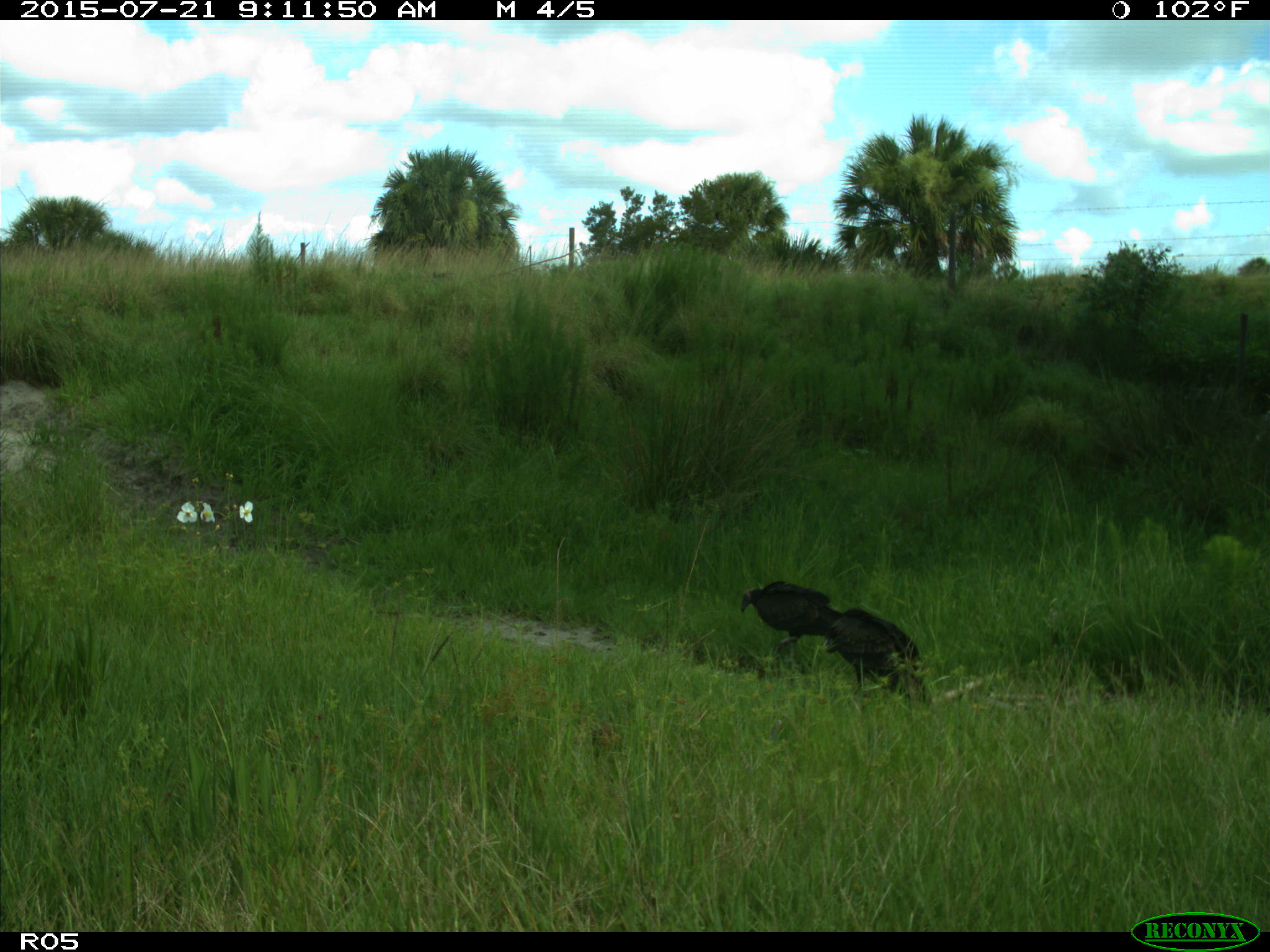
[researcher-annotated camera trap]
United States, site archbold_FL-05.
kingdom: Animalia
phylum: Chordata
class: Aves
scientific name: Aves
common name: birds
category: unidentified bird